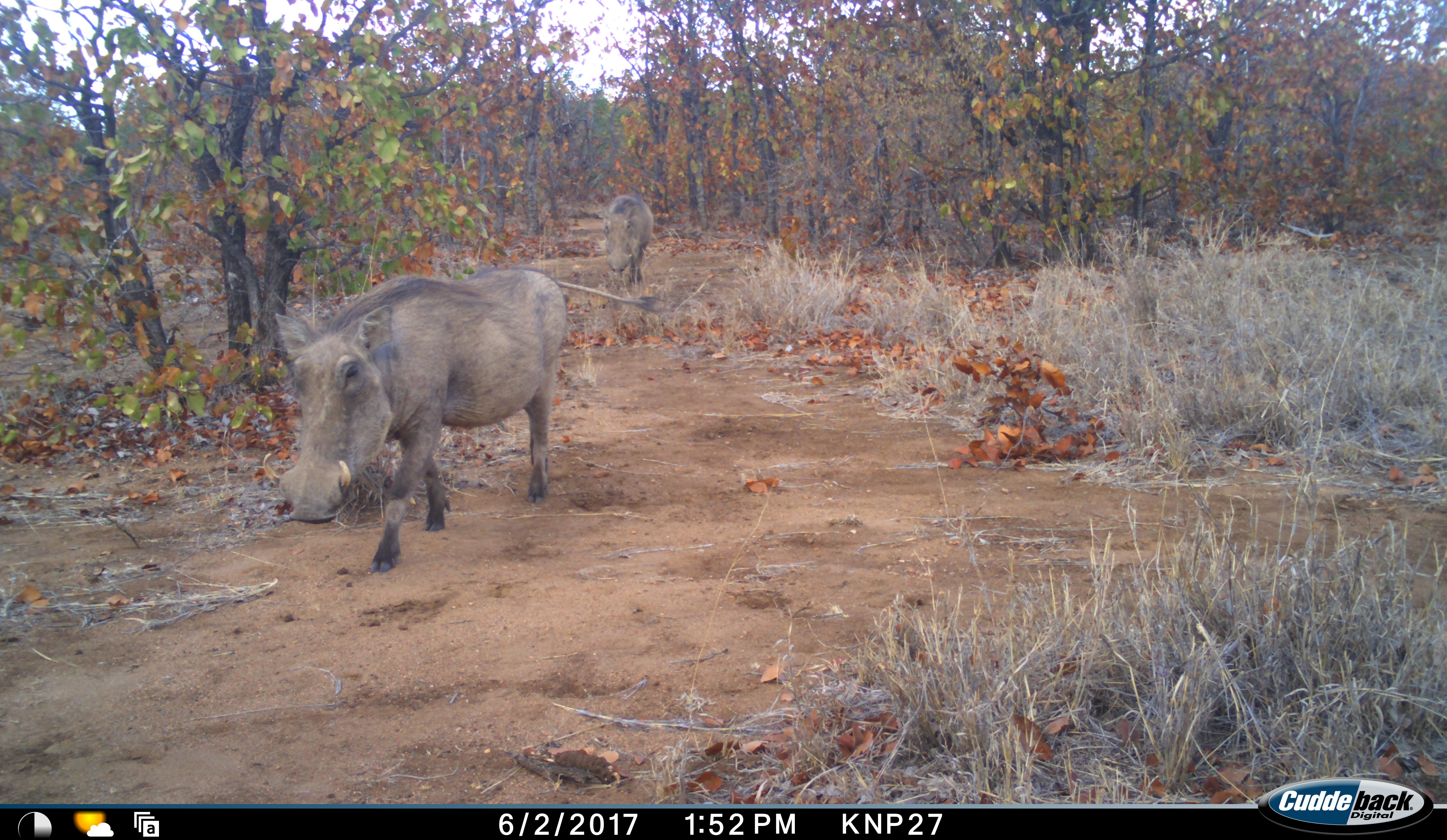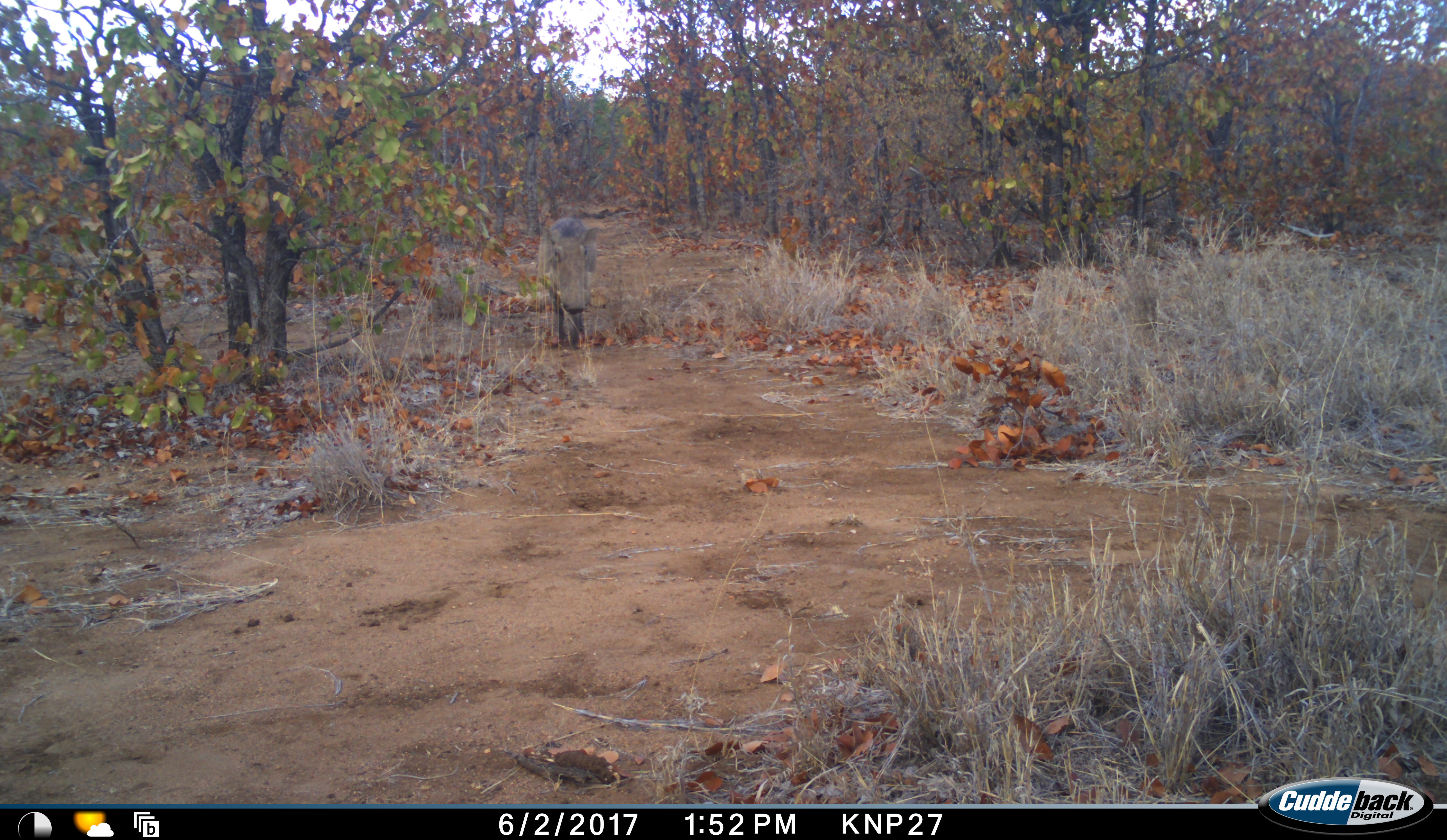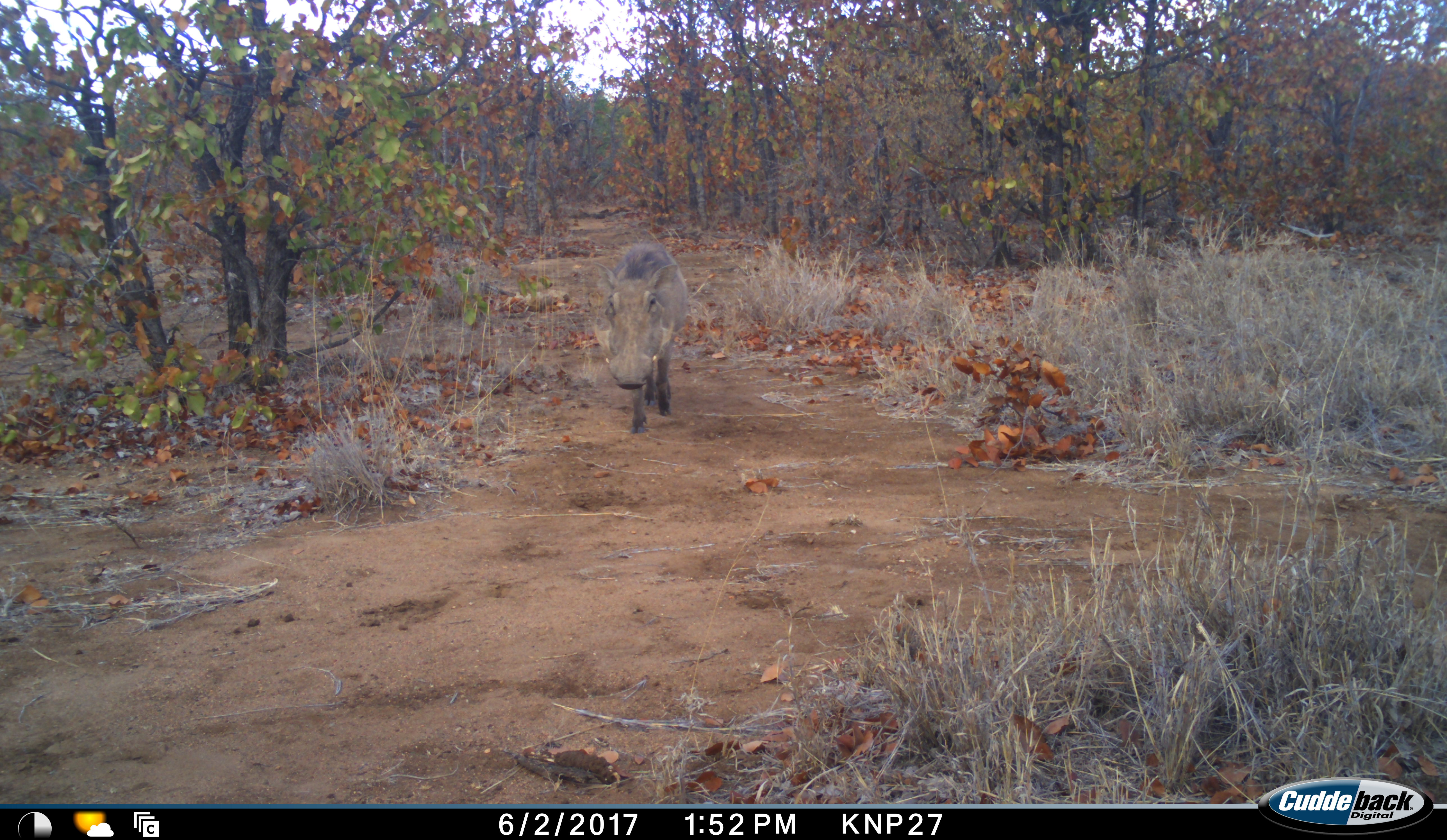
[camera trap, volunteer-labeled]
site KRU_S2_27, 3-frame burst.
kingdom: Animalia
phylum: Chordata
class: Mammalia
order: Artiodactyla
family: Suidae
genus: Phacochoerus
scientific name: Phacochoerus africanus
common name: warthog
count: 2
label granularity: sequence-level